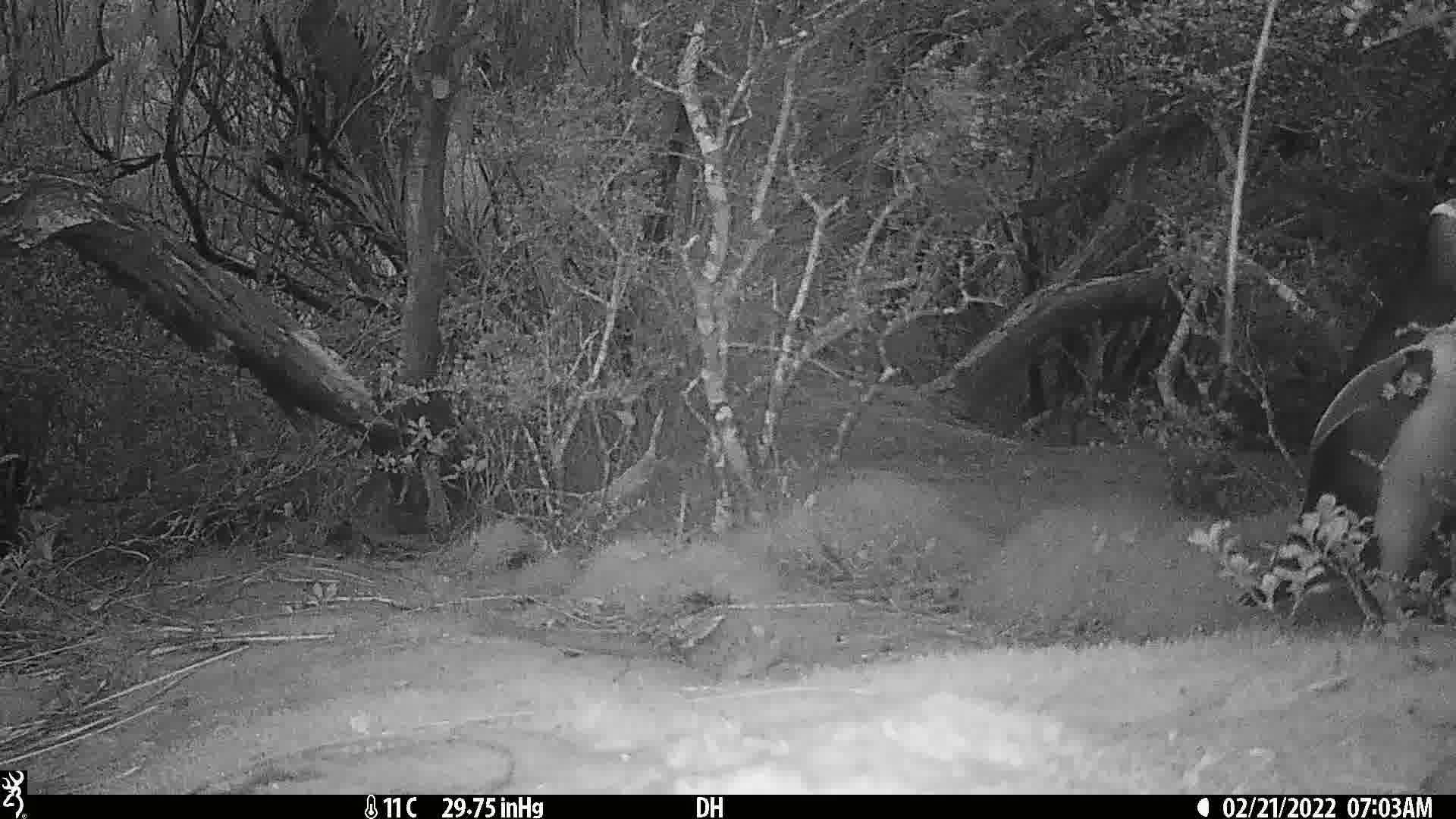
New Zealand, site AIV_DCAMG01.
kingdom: Animalia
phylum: Chordata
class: Aves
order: Sphenisciformes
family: Spheniscidae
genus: Megadyptes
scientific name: Megadyptes antipodes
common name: yellow-eyed penguin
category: yellow eyed penguin